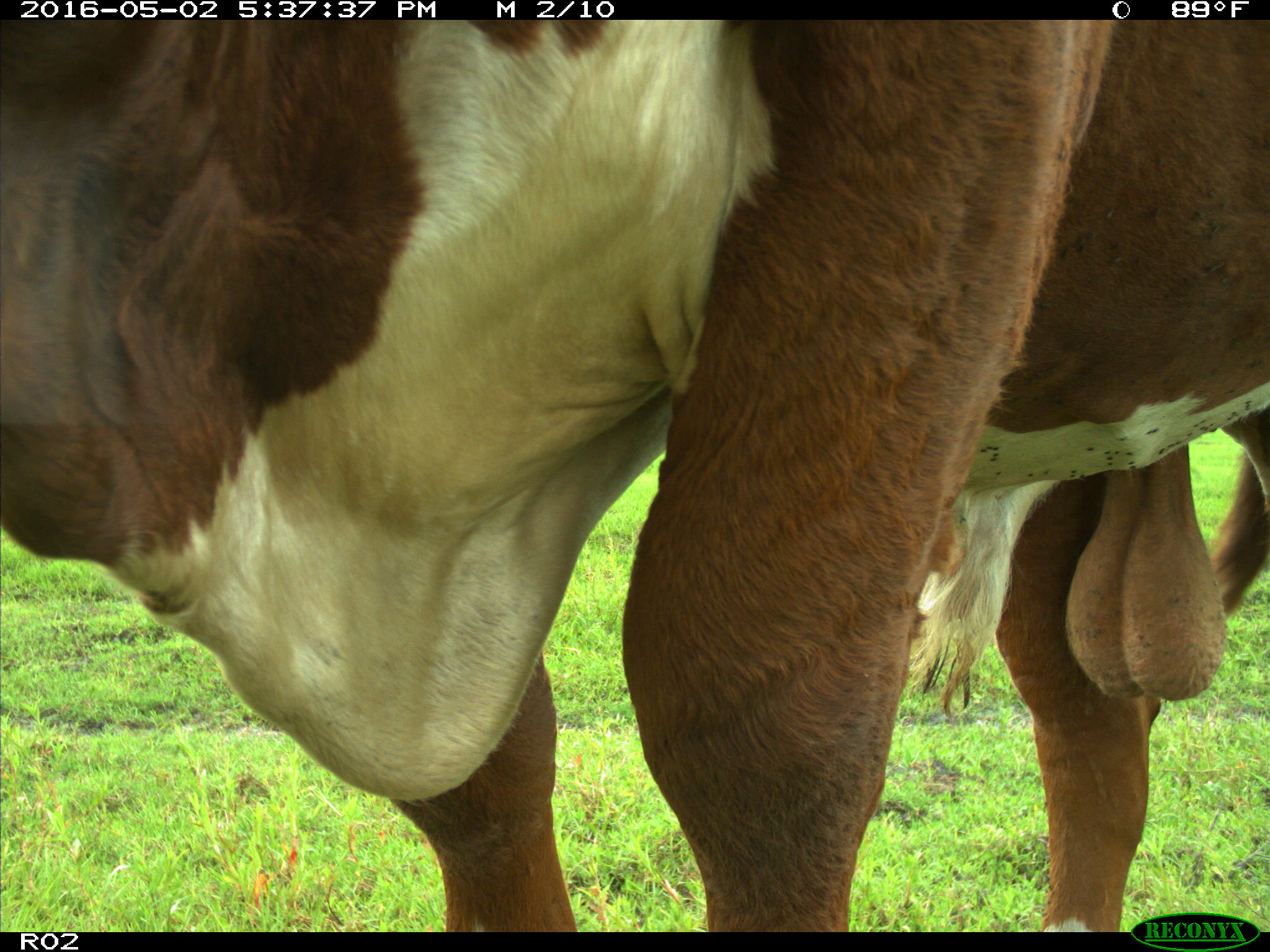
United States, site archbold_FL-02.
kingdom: Animalia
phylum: Chordata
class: Mammalia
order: Artiodactyla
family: Bovidae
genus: Bos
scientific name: Bos taurus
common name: domestic cow